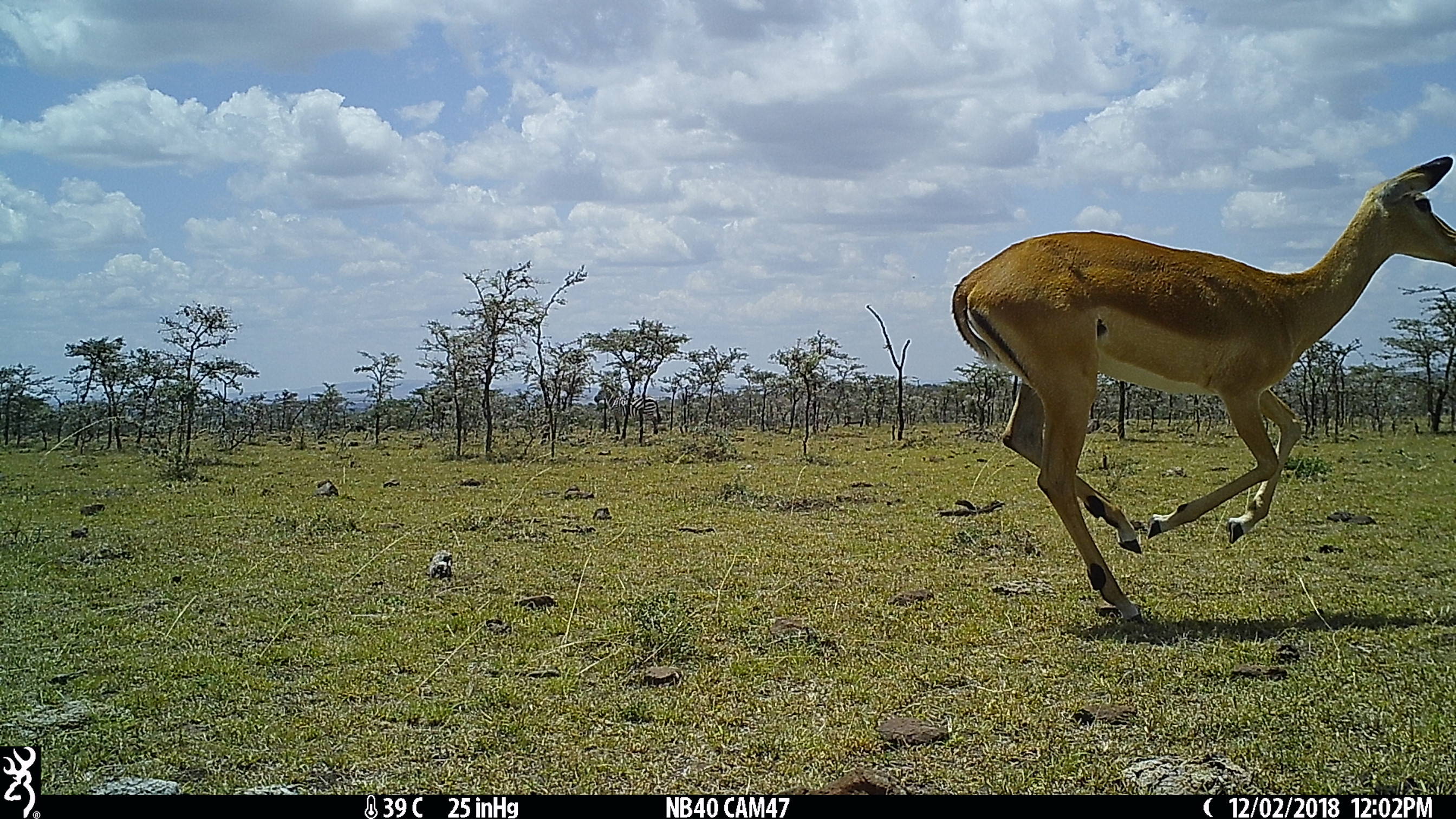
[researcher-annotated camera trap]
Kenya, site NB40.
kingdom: Animalia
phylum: Chordata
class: Mammalia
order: Artiodactyla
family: Bovidae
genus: Aepyceros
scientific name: Aepyceros melampus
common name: impala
Impala (Aepyceros melampus).